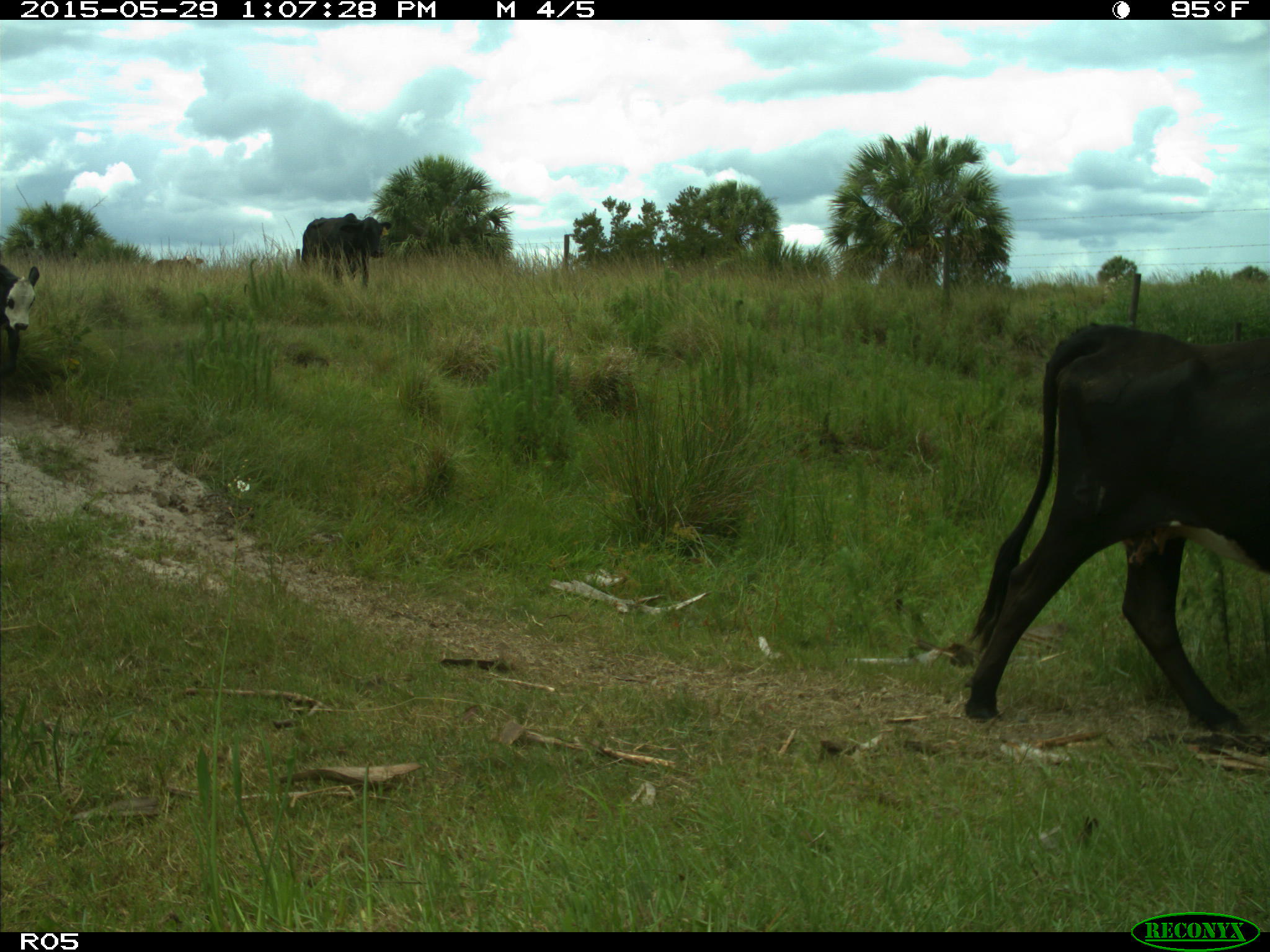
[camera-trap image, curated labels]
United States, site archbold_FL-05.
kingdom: Animalia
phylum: Chordata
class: Mammalia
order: Artiodactyla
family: Bovidae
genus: Bos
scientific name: Bos taurus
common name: domestic cow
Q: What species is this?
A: Bos taurus (domestic cow).